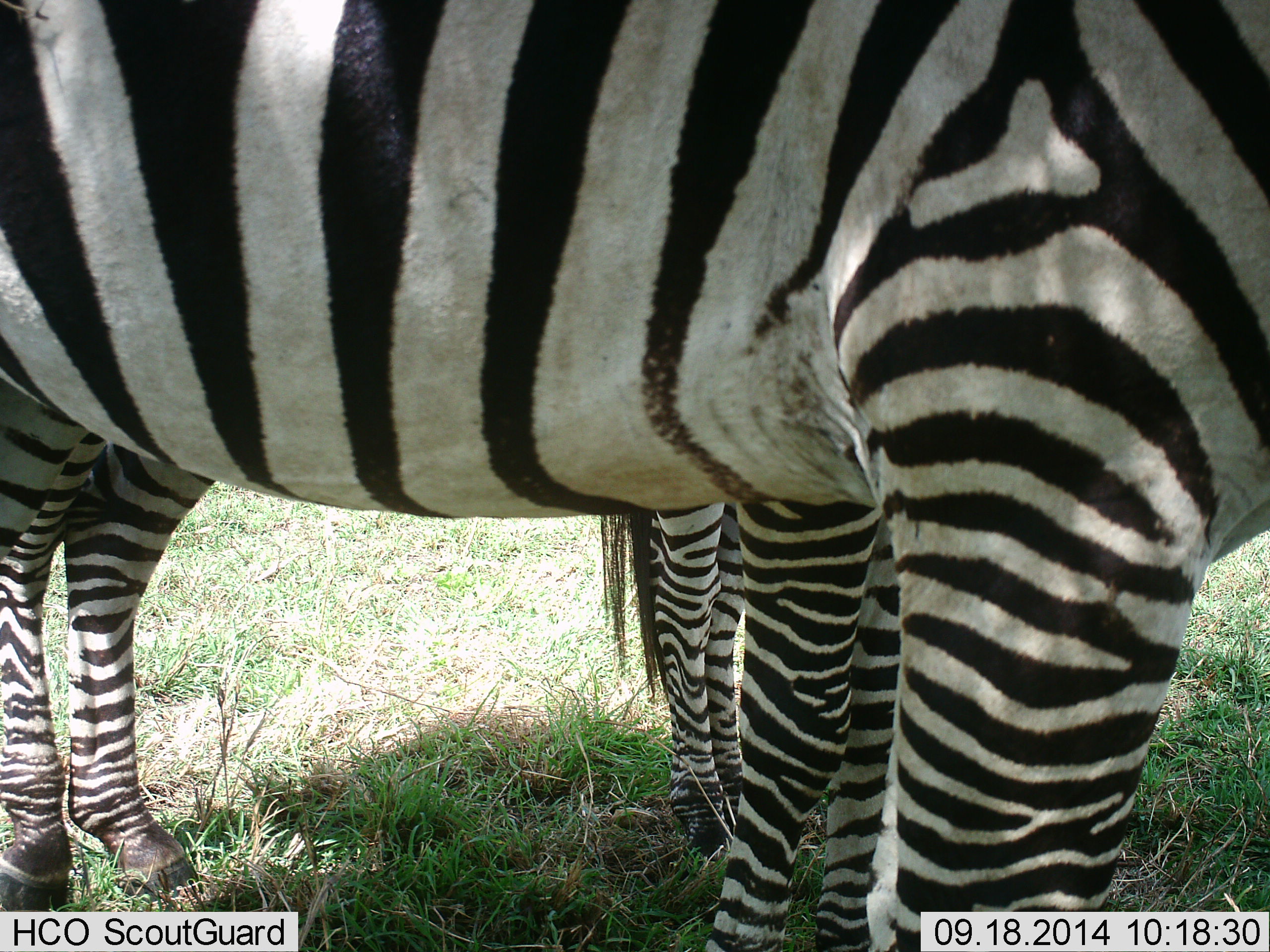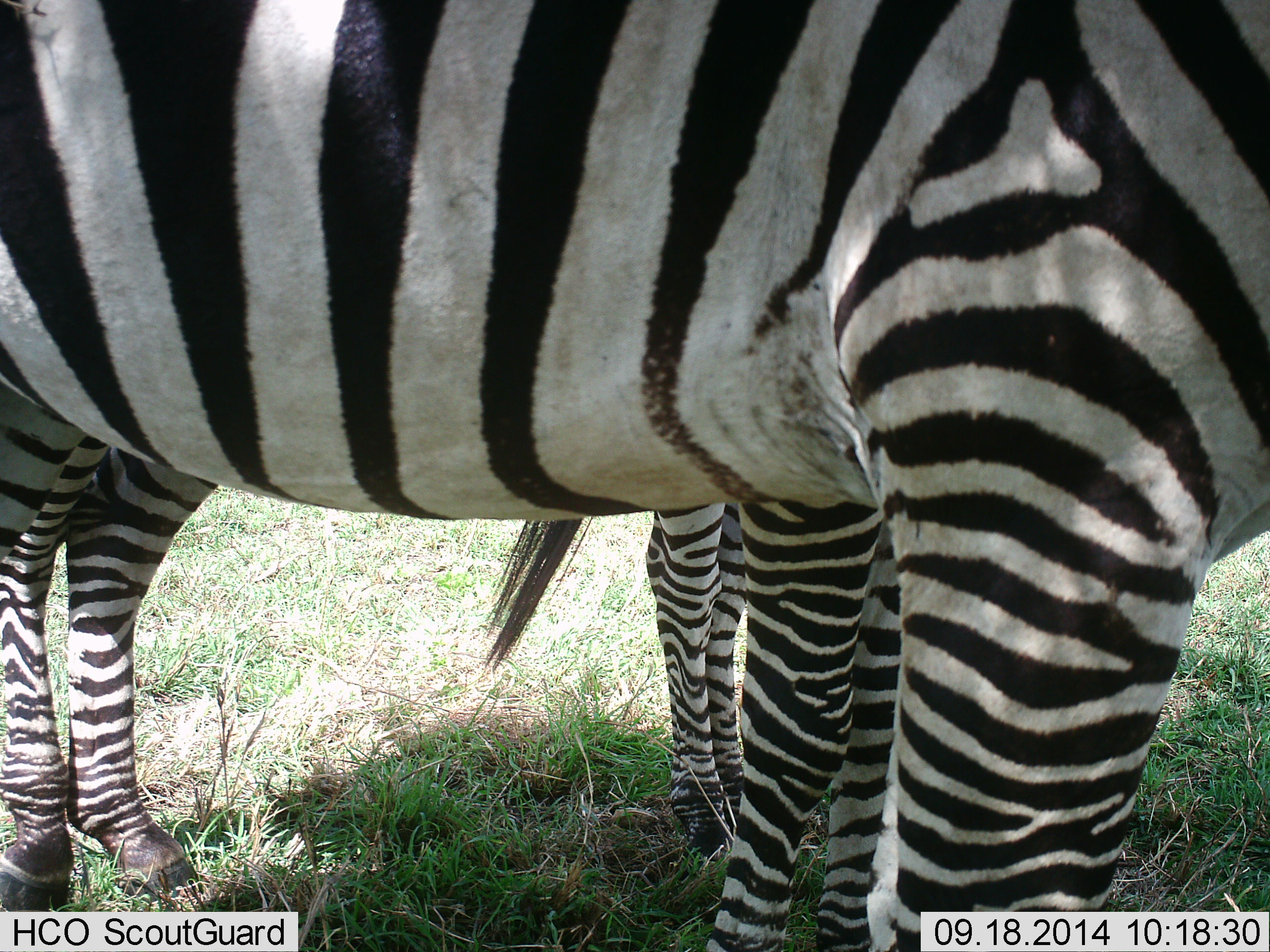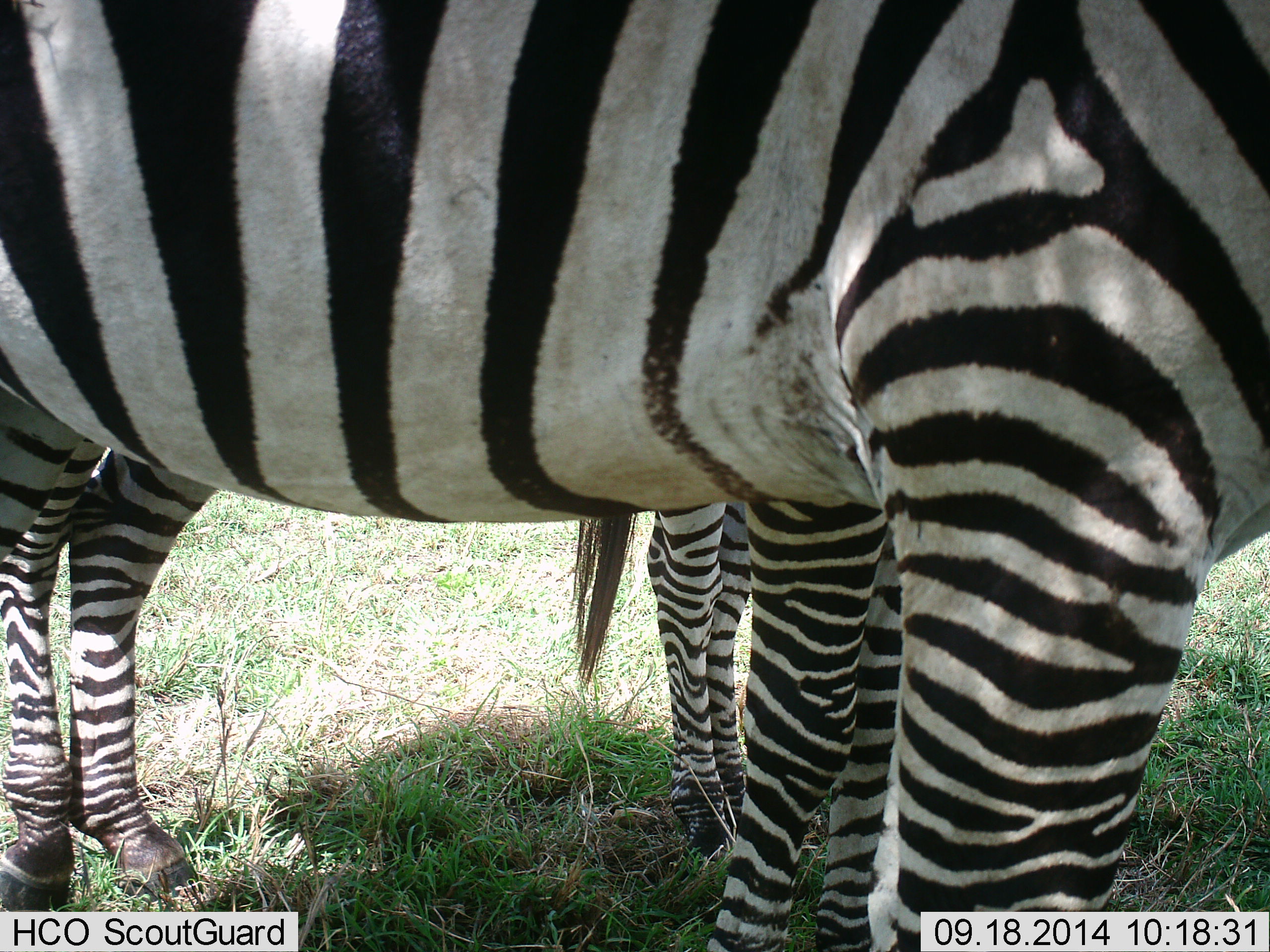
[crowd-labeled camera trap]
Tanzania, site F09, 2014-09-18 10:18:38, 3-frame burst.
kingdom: Animalia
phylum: Chordata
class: Mammalia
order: Perissodactyla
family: Equidae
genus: Equus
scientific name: Equus quagga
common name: plains zebra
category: zebra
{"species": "zebra (plains zebra) (Equus quagga)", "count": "3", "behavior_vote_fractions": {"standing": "100%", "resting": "0%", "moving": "0%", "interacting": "0%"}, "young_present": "20%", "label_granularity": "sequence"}